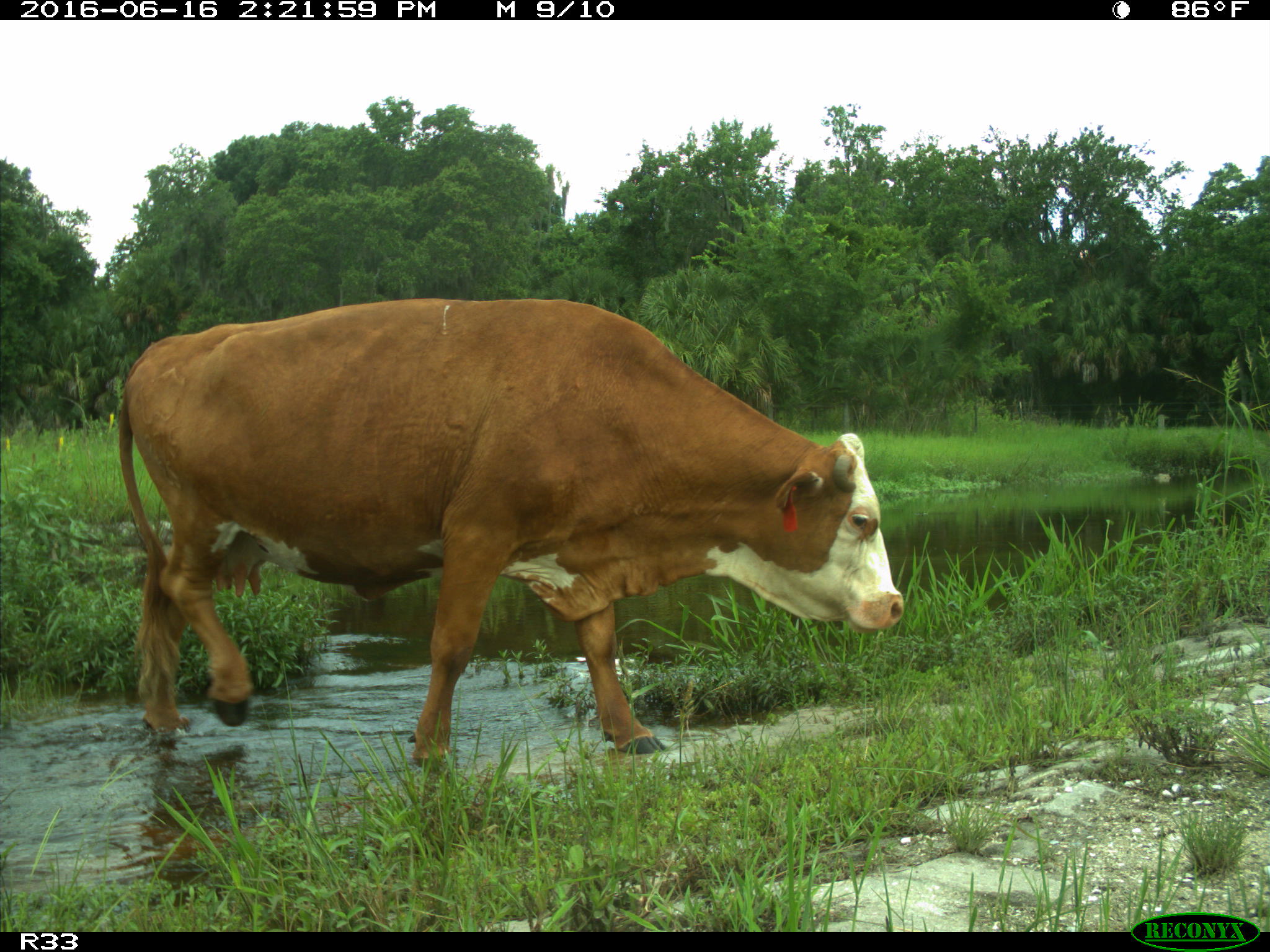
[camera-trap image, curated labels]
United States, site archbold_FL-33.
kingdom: Animalia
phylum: Chordata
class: Mammalia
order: Artiodactyla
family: Bovidae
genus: Bos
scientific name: Bos taurus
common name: domestic cow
Bos taurus (domestic cow).